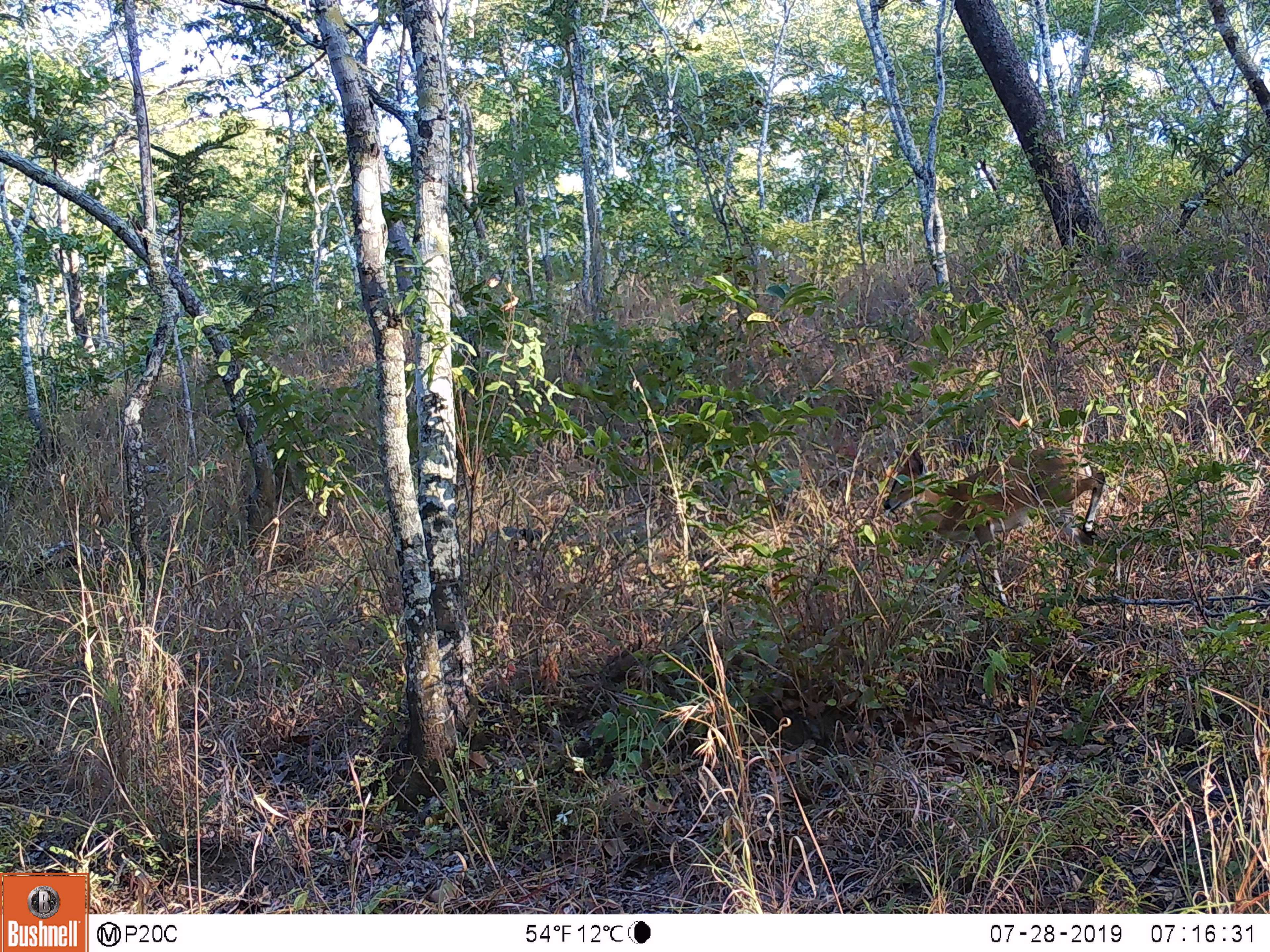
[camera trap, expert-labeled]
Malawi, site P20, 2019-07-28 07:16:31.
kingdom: Animalia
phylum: Chordata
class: Mammalia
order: Artiodactyla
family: Bovidae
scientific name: Antilopinae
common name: small antelope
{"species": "small antelope (Antilopinae)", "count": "1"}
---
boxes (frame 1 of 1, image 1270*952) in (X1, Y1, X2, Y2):
small antelope: (877, 433, 1110, 612)